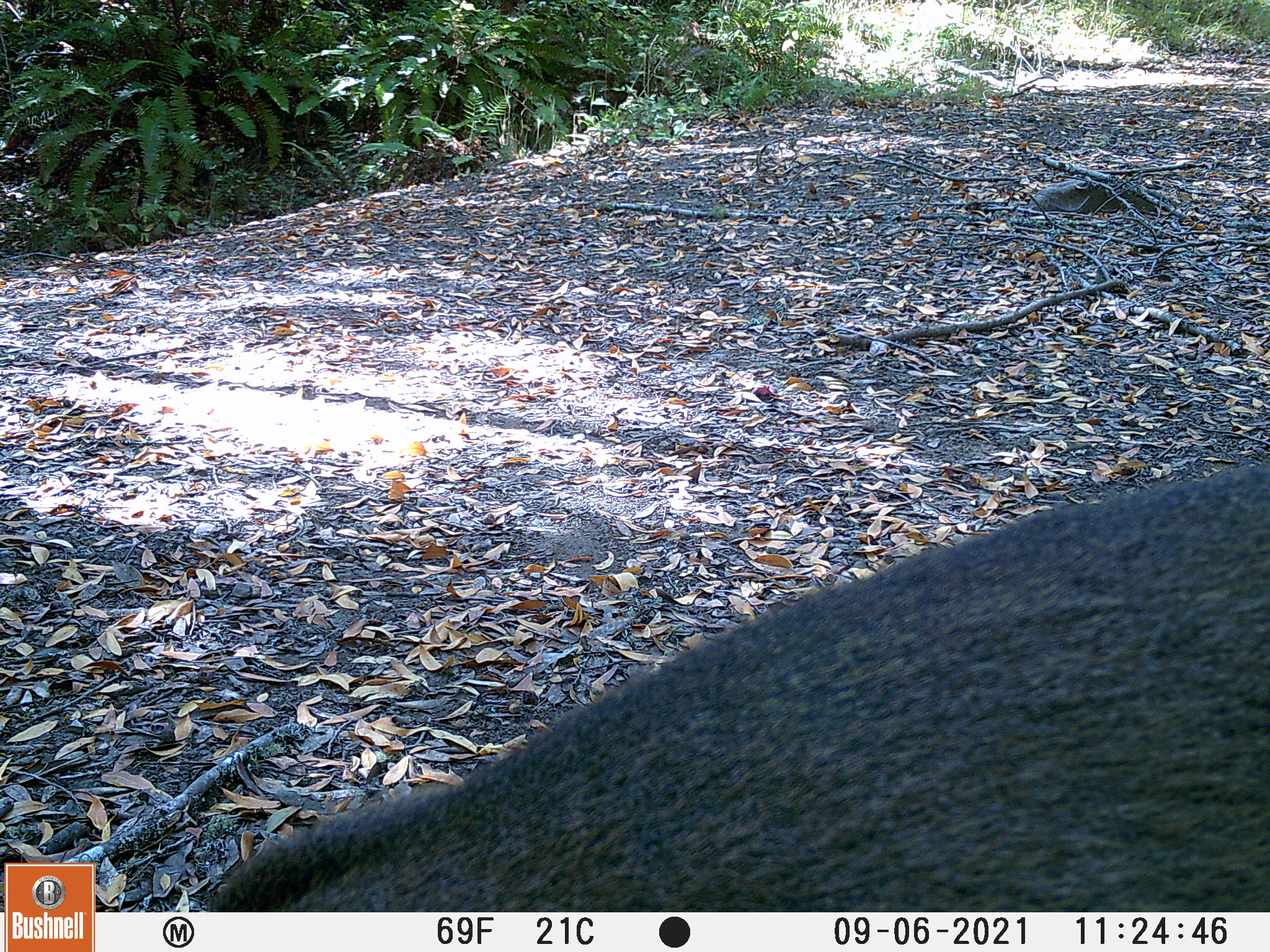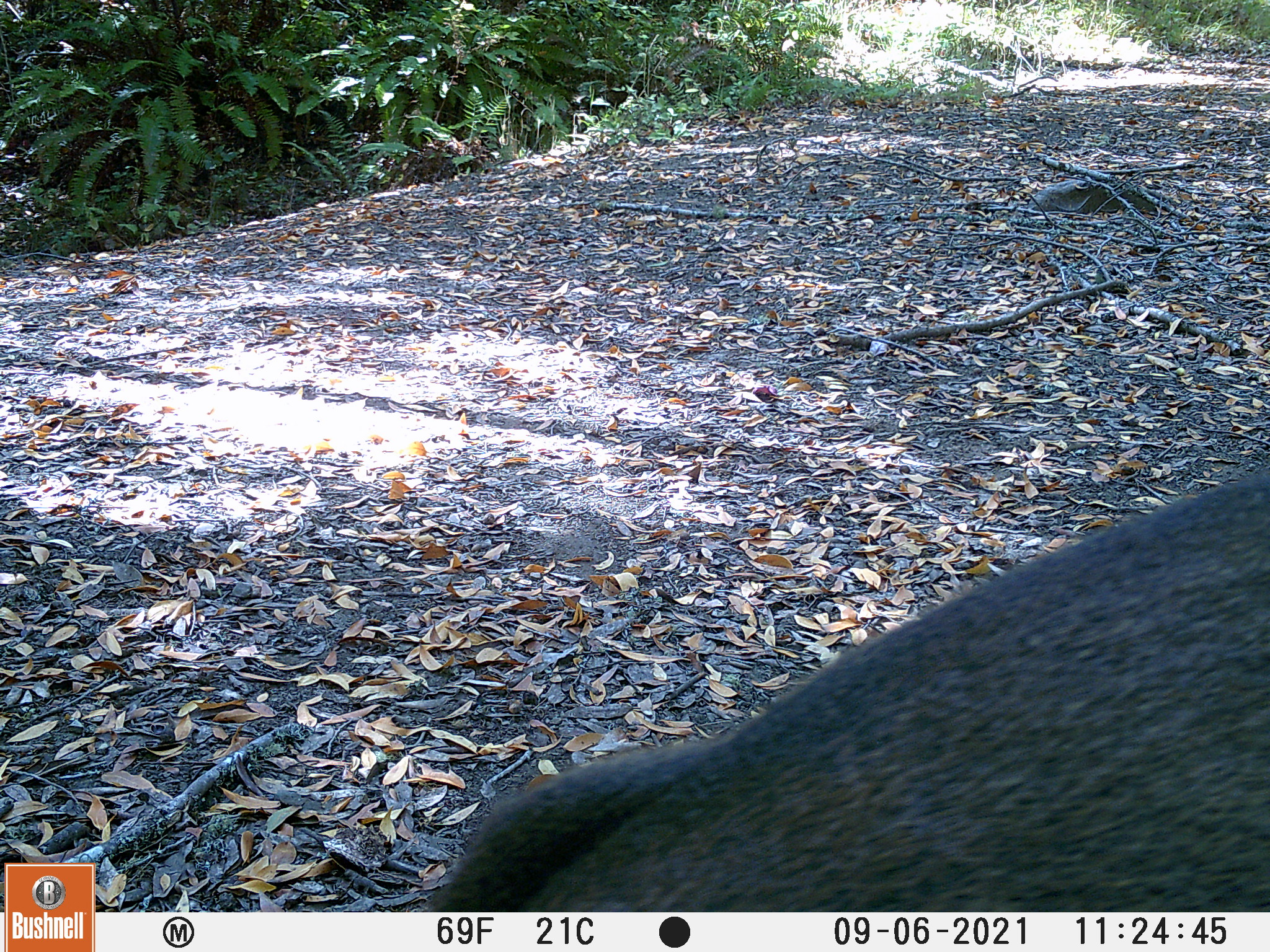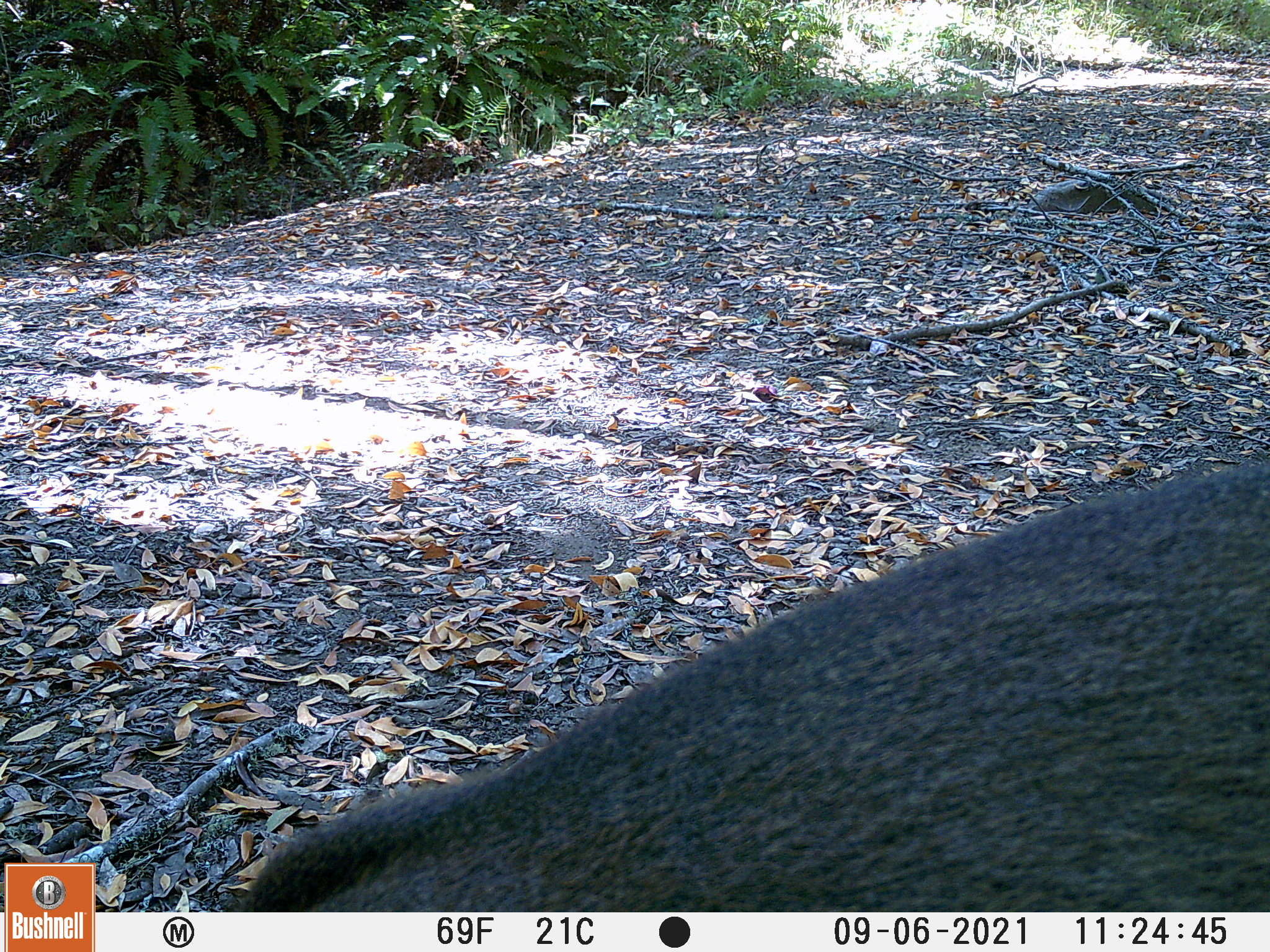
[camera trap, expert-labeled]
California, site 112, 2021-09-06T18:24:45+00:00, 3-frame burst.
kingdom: Animalia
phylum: Chordata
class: Mammalia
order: Artiodactyla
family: Cervidae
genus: Odocoileus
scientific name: Odocoileus hemionus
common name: mule deer